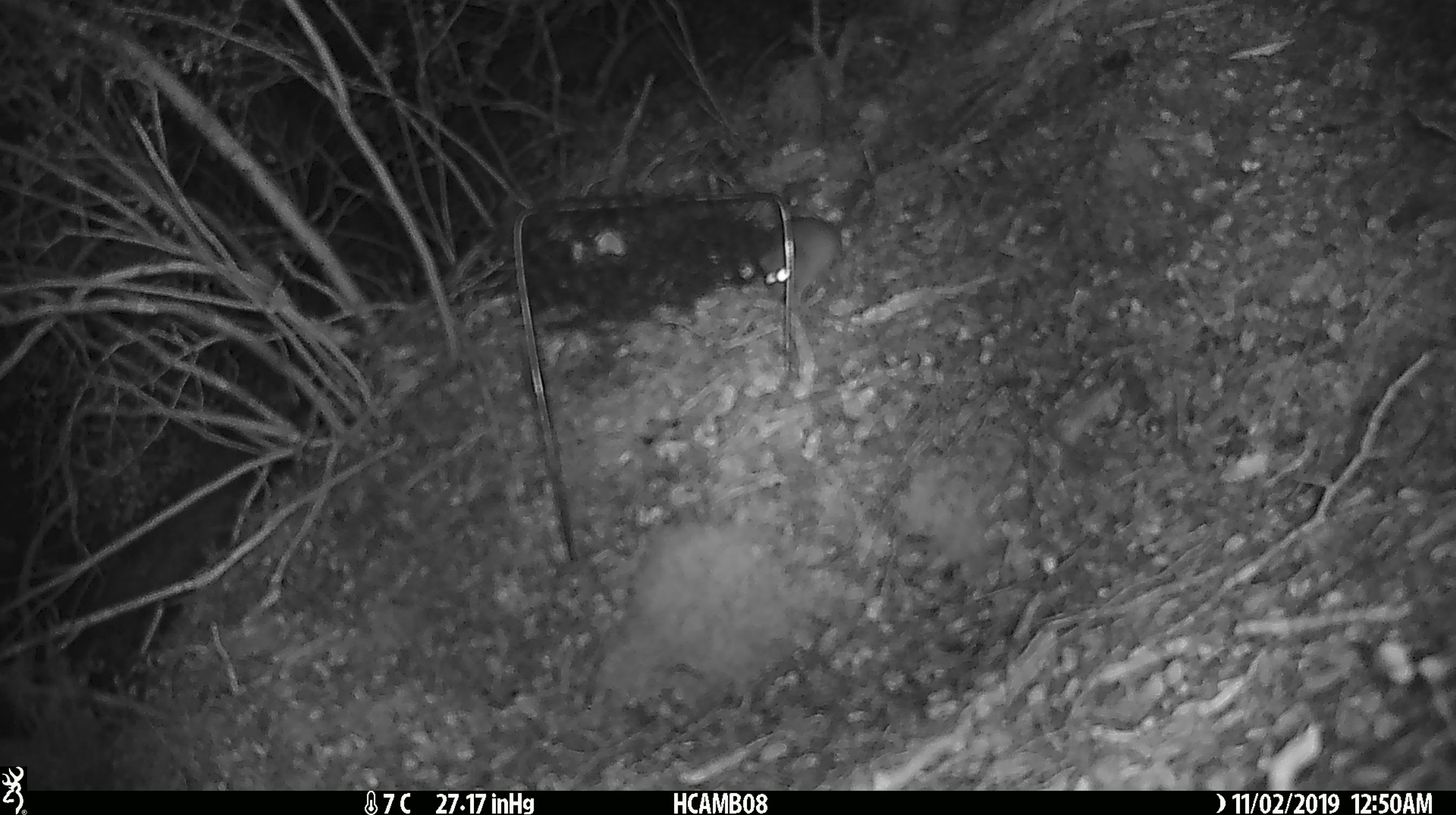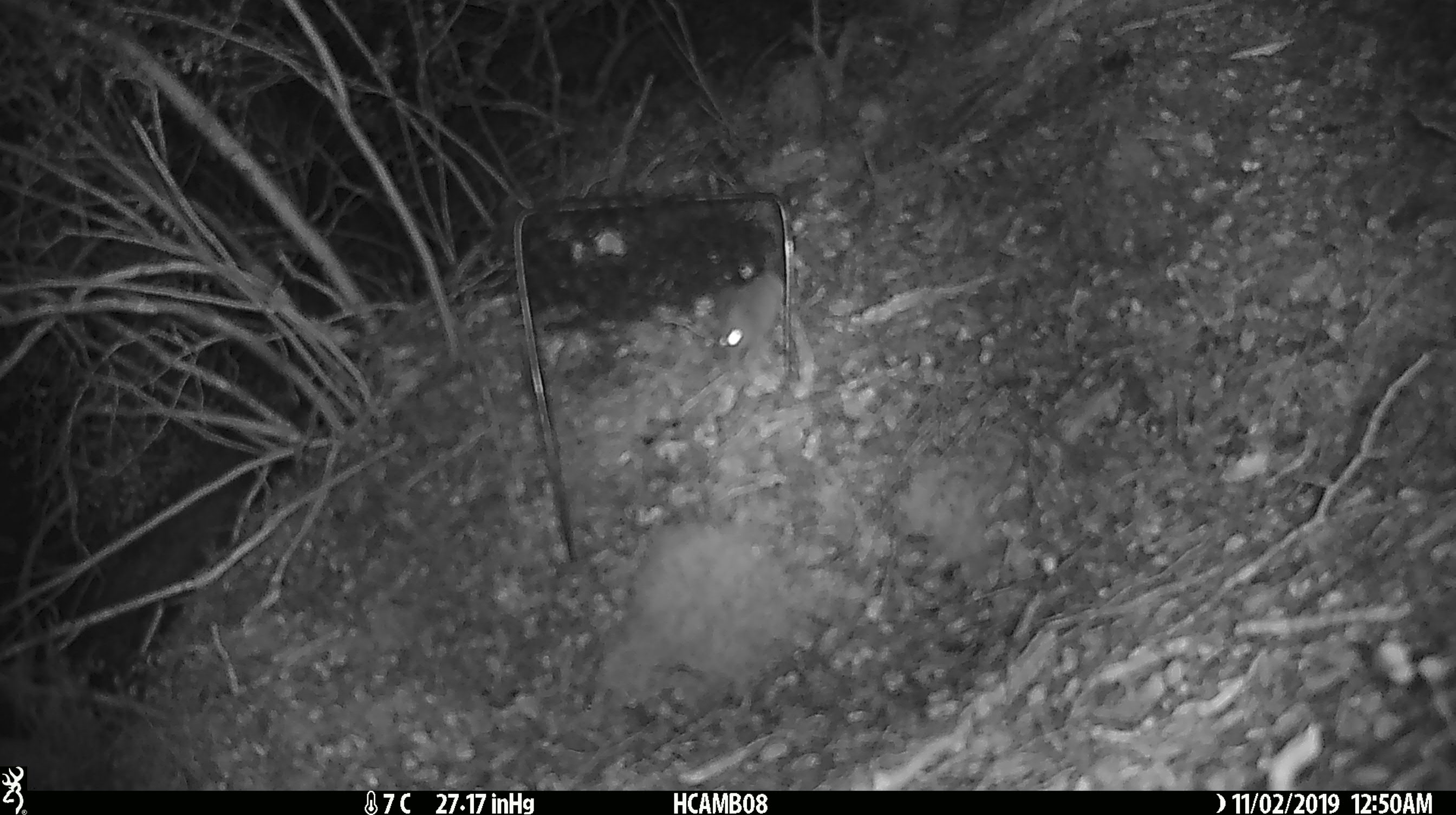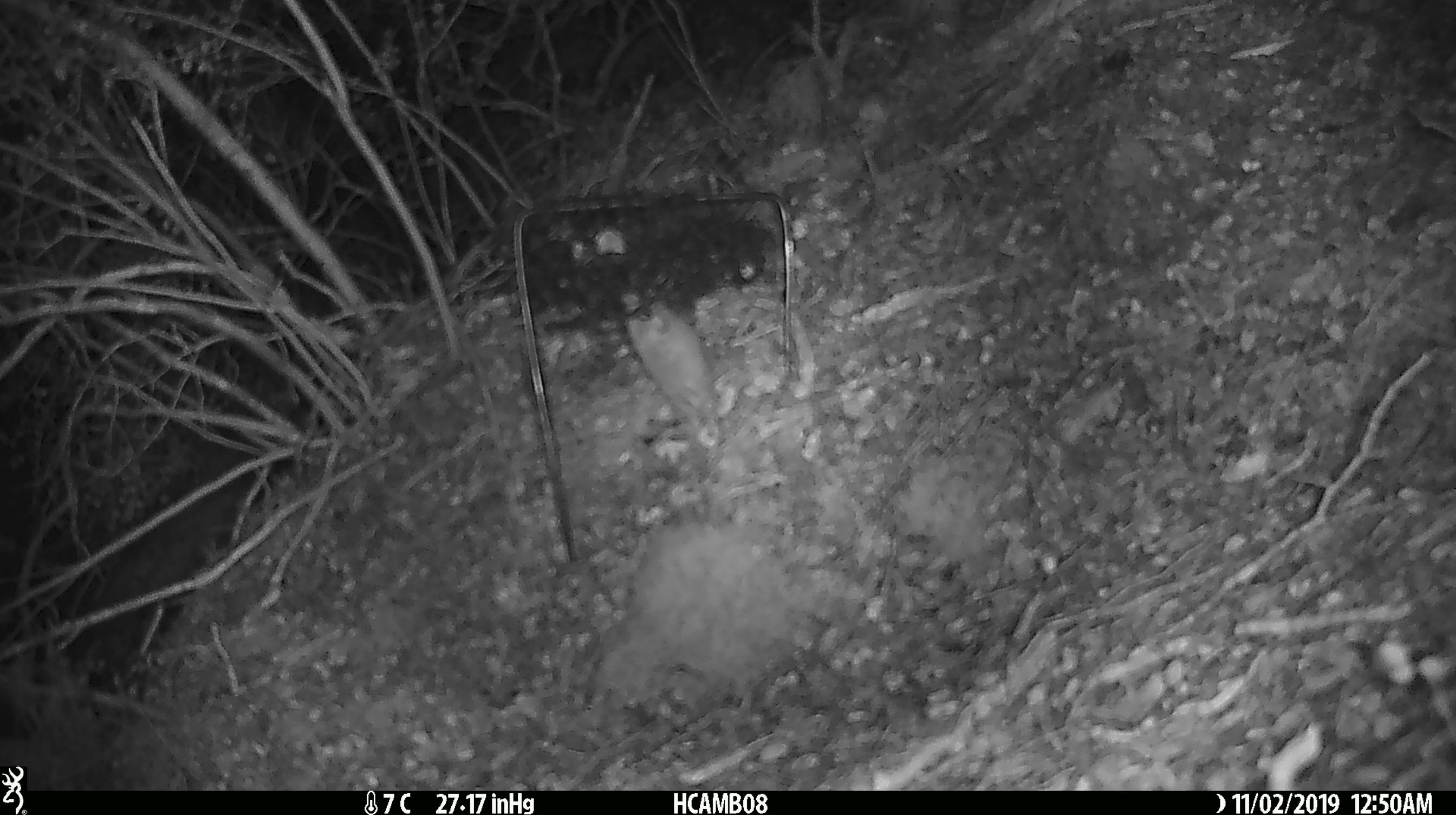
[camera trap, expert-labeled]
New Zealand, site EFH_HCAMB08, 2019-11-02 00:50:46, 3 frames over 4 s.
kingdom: Animalia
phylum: Chordata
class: Mammalia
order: Rodentia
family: Muridae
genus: Mus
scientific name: Mus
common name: mouse